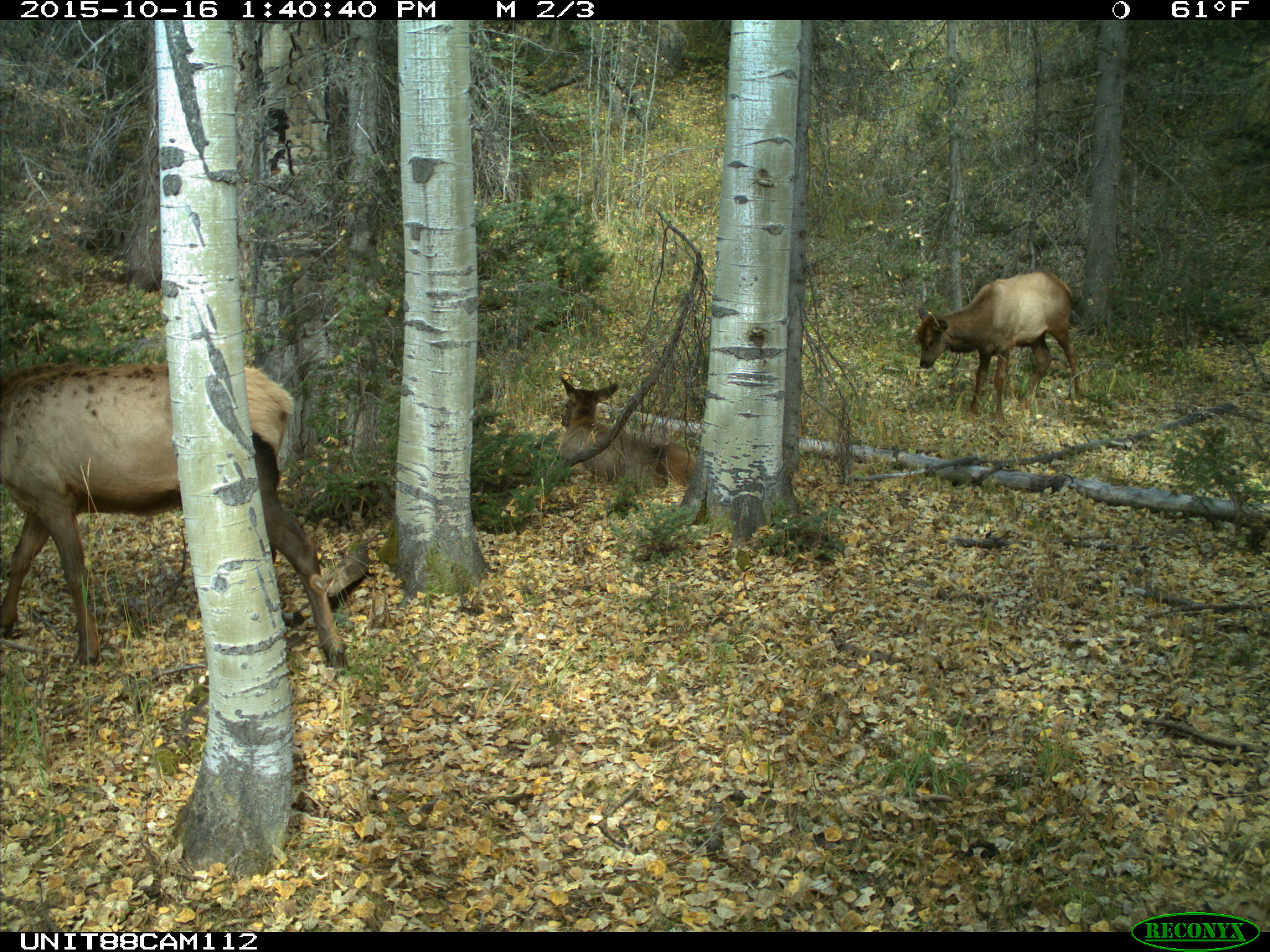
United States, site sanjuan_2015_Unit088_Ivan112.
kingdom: Animalia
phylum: Chordata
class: Mammalia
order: Artiodactyla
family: Cervidae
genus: Cervus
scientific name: Cervus elaphus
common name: red deer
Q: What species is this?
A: Cervus elaphus (red deer).